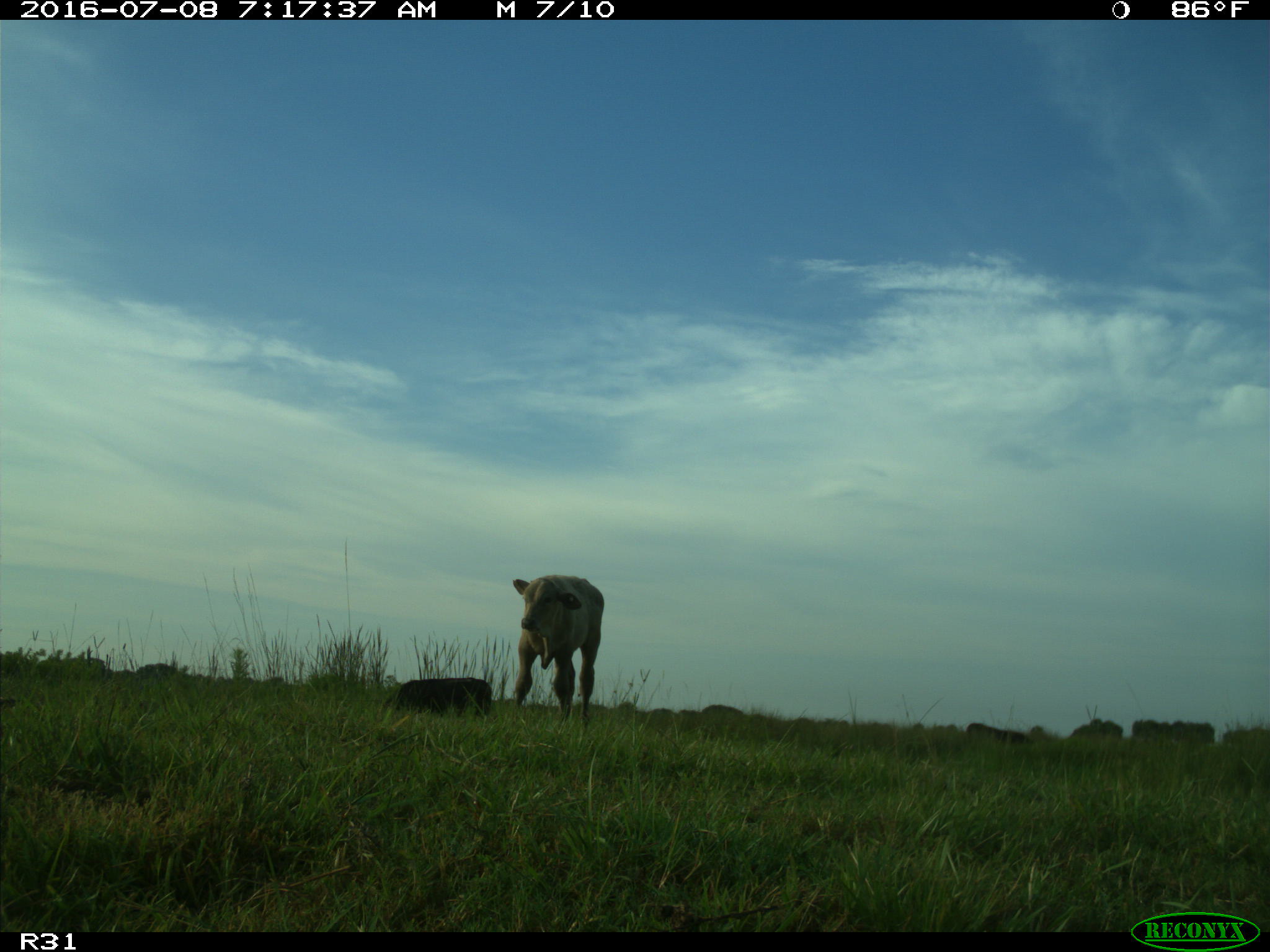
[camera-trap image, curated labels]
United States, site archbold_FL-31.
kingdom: Animalia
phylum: Chordata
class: Mammalia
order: Artiodactyla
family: Bovidae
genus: Bos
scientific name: Bos taurus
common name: domestic cow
Bos taurus (domestic cow).